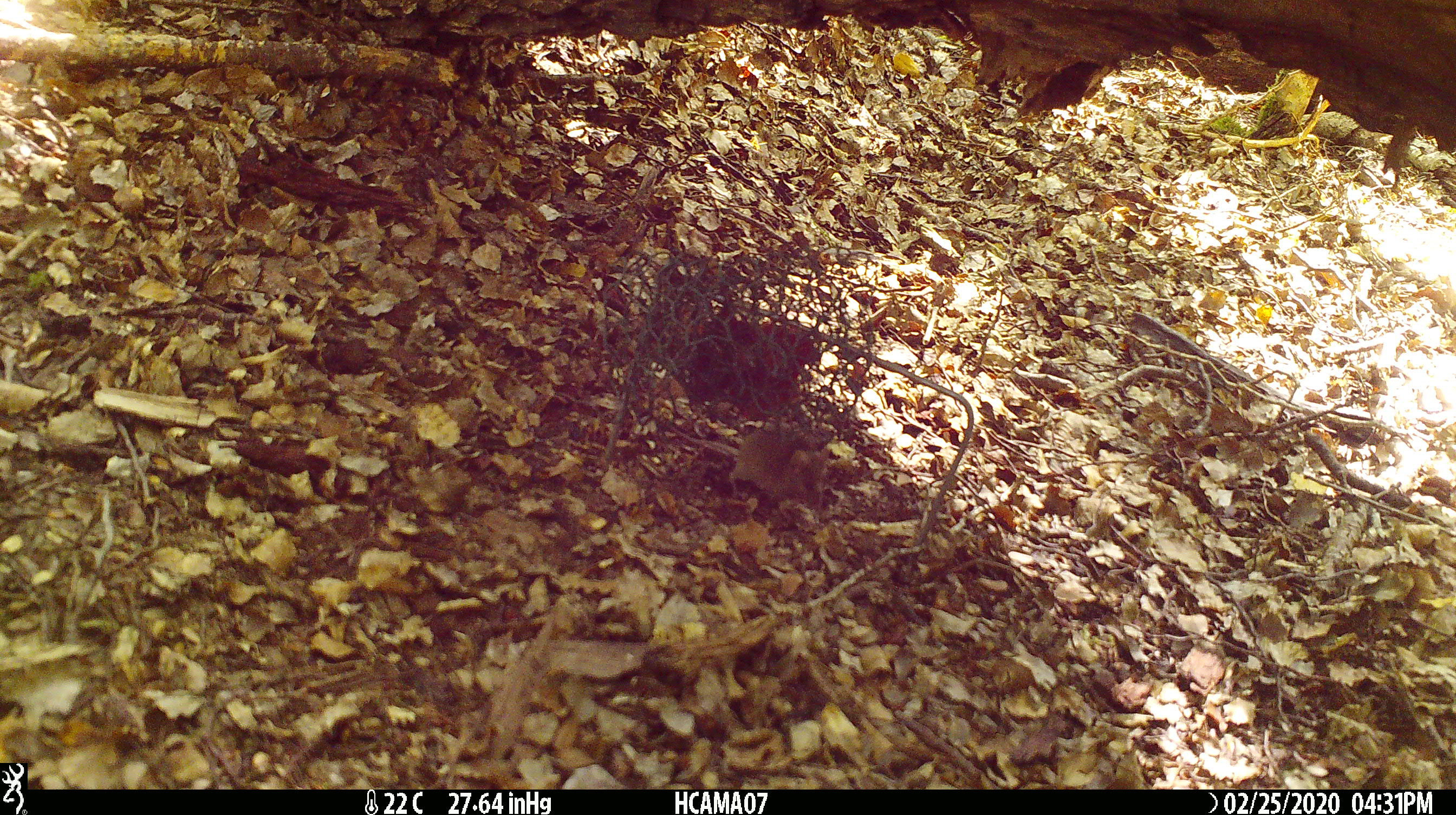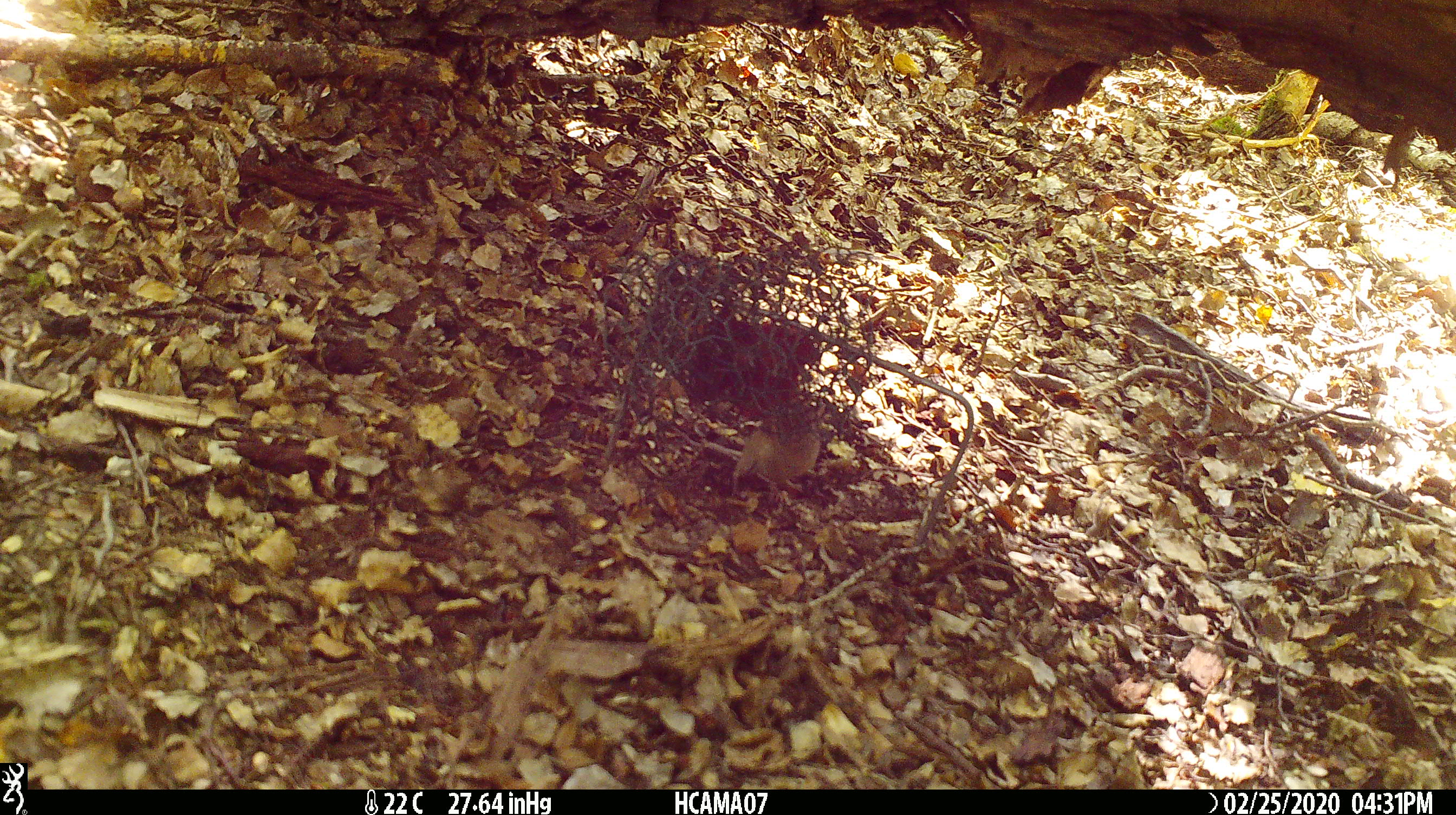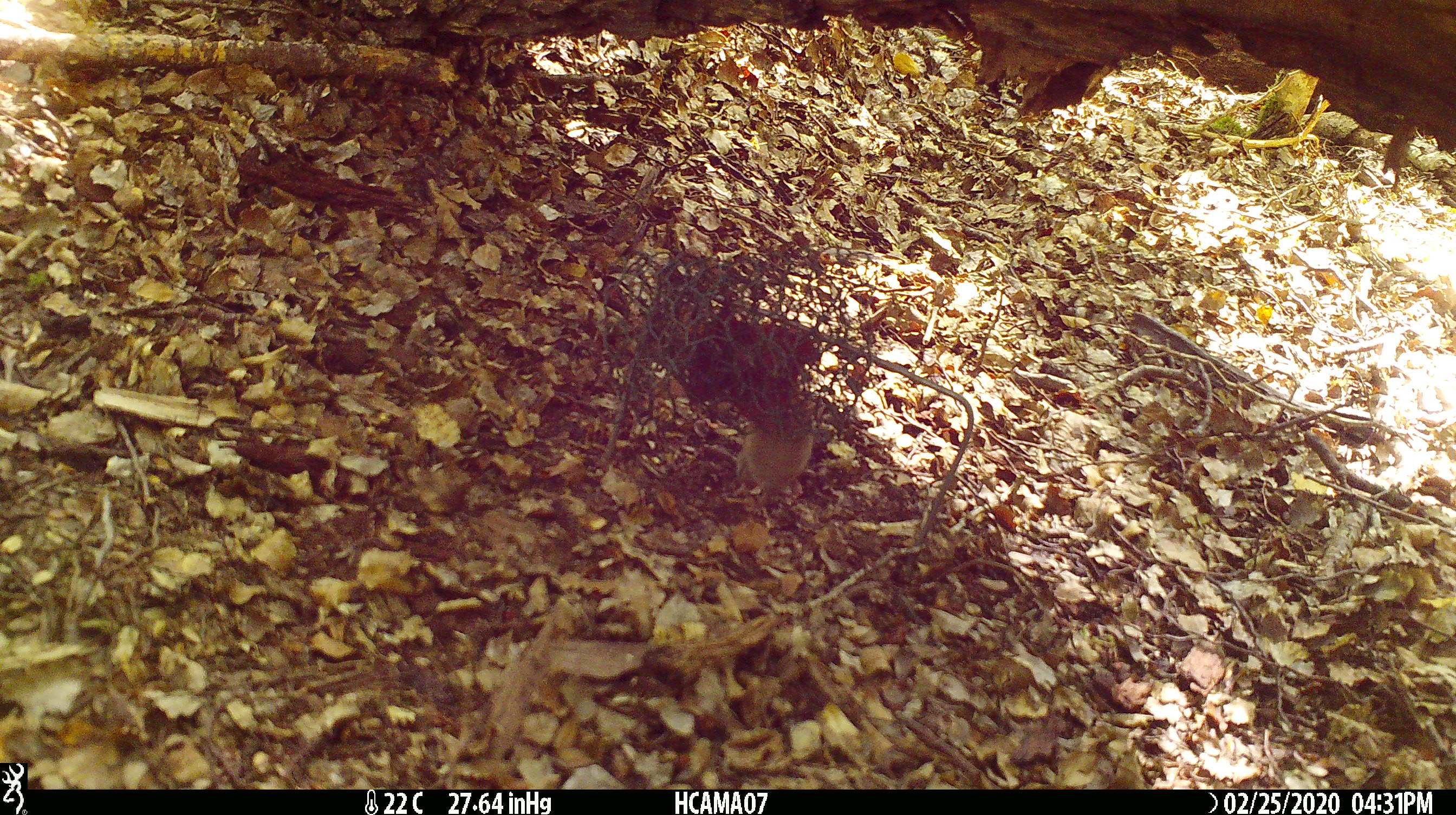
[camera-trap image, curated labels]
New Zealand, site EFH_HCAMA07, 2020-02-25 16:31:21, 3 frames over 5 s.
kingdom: Animalia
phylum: Chordata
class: Mammalia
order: Rodentia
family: Muridae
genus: Mus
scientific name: Mus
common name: mouse